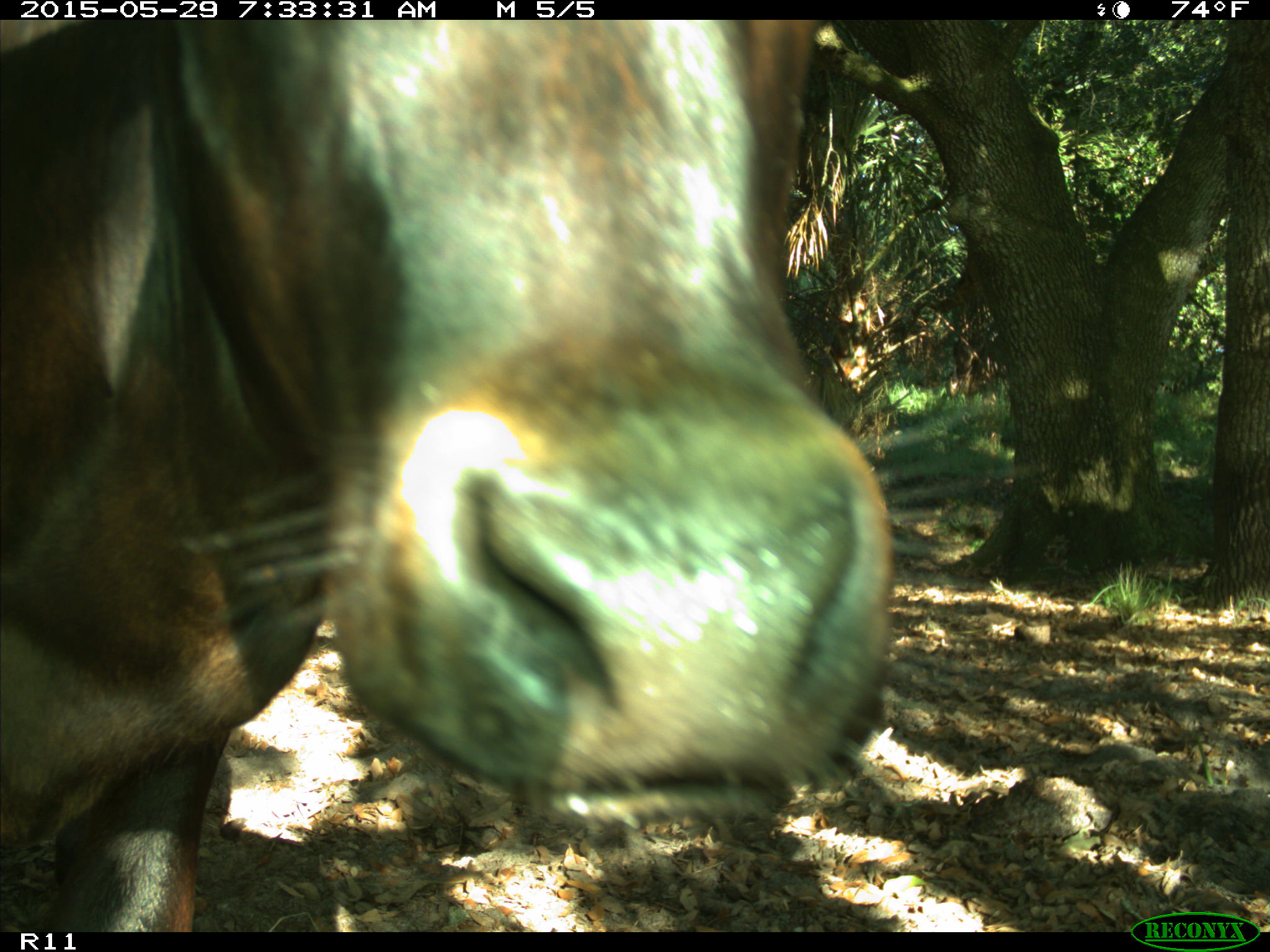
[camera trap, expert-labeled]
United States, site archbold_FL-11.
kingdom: Animalia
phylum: Chordata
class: Mammalia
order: Artiodactyla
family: Bovidae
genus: Bos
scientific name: Bos taurus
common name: domestic cow